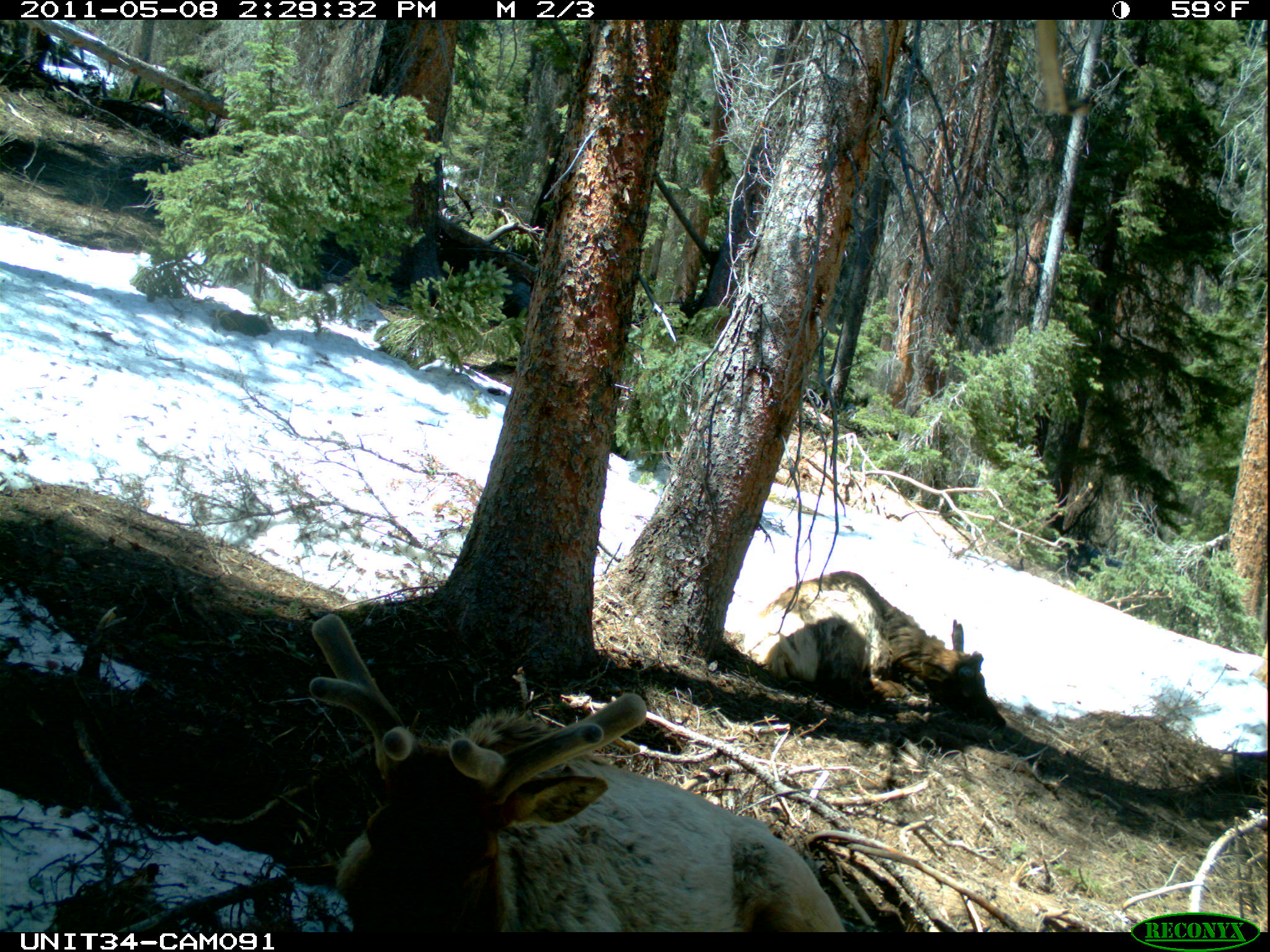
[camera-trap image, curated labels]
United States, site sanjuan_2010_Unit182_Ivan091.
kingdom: Animalia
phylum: Chordata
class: Mammalia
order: Artiodactyla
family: Cervidae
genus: Cervus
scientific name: Cervus elaphus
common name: red deer